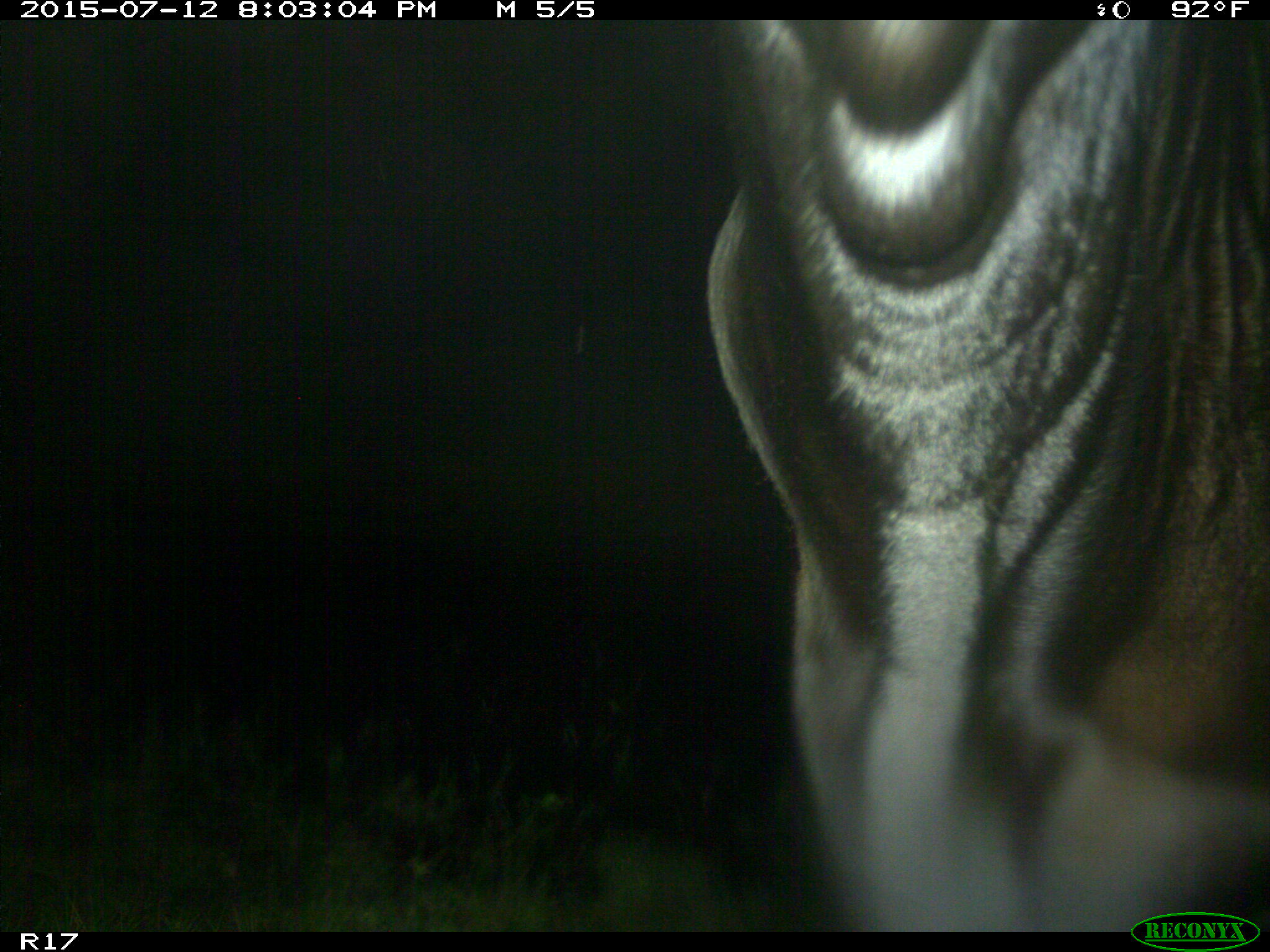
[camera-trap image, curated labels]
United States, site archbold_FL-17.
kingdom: Animalia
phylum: Chordata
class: Mammalia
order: Artiodactyla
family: Bovidae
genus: Bos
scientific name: Bos taurus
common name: domestic cow